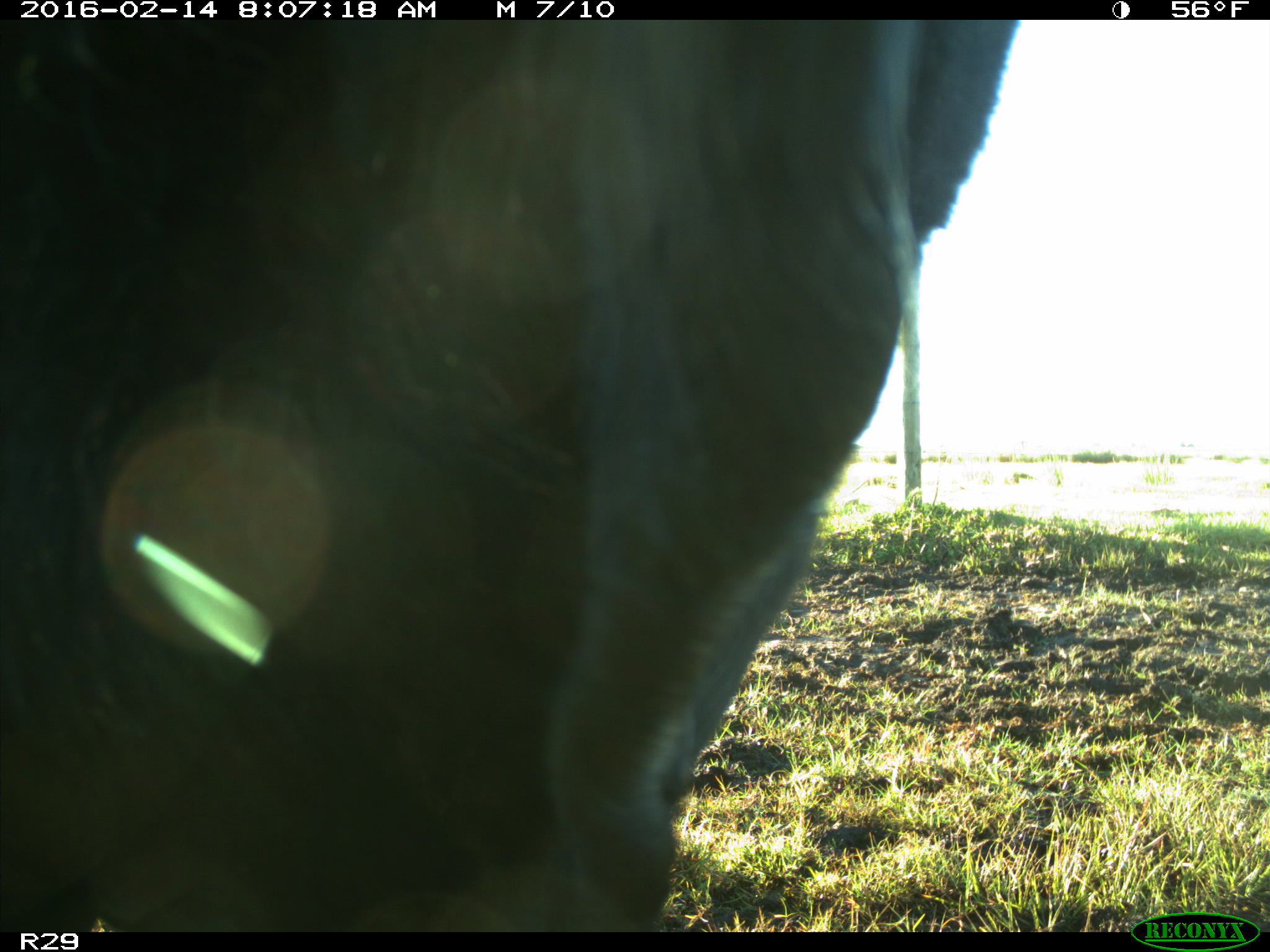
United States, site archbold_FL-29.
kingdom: Animalia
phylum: Chordata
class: Mammalia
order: Artiodactyla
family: Bovidae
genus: Bos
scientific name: Bos taurus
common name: domestic cow